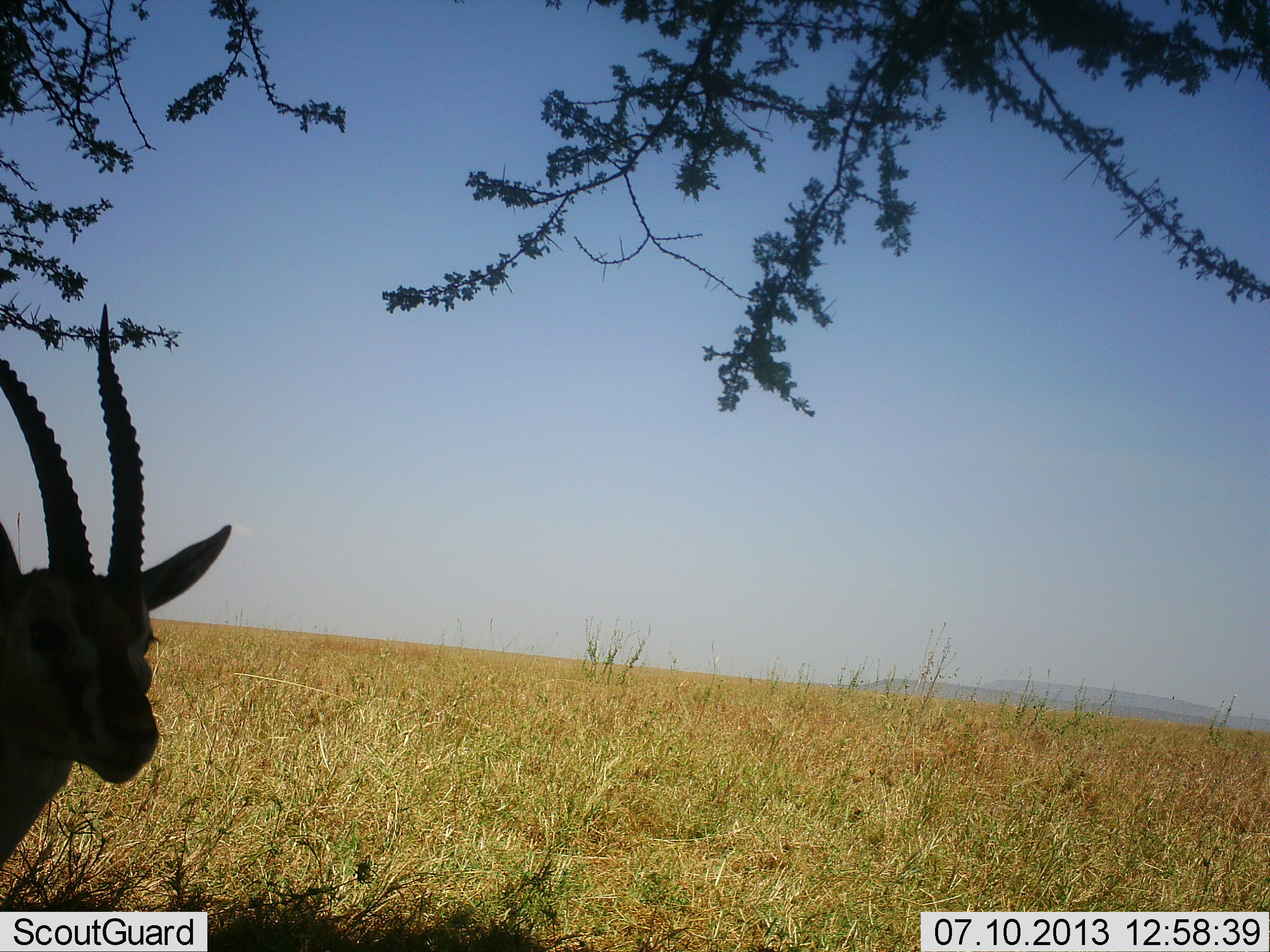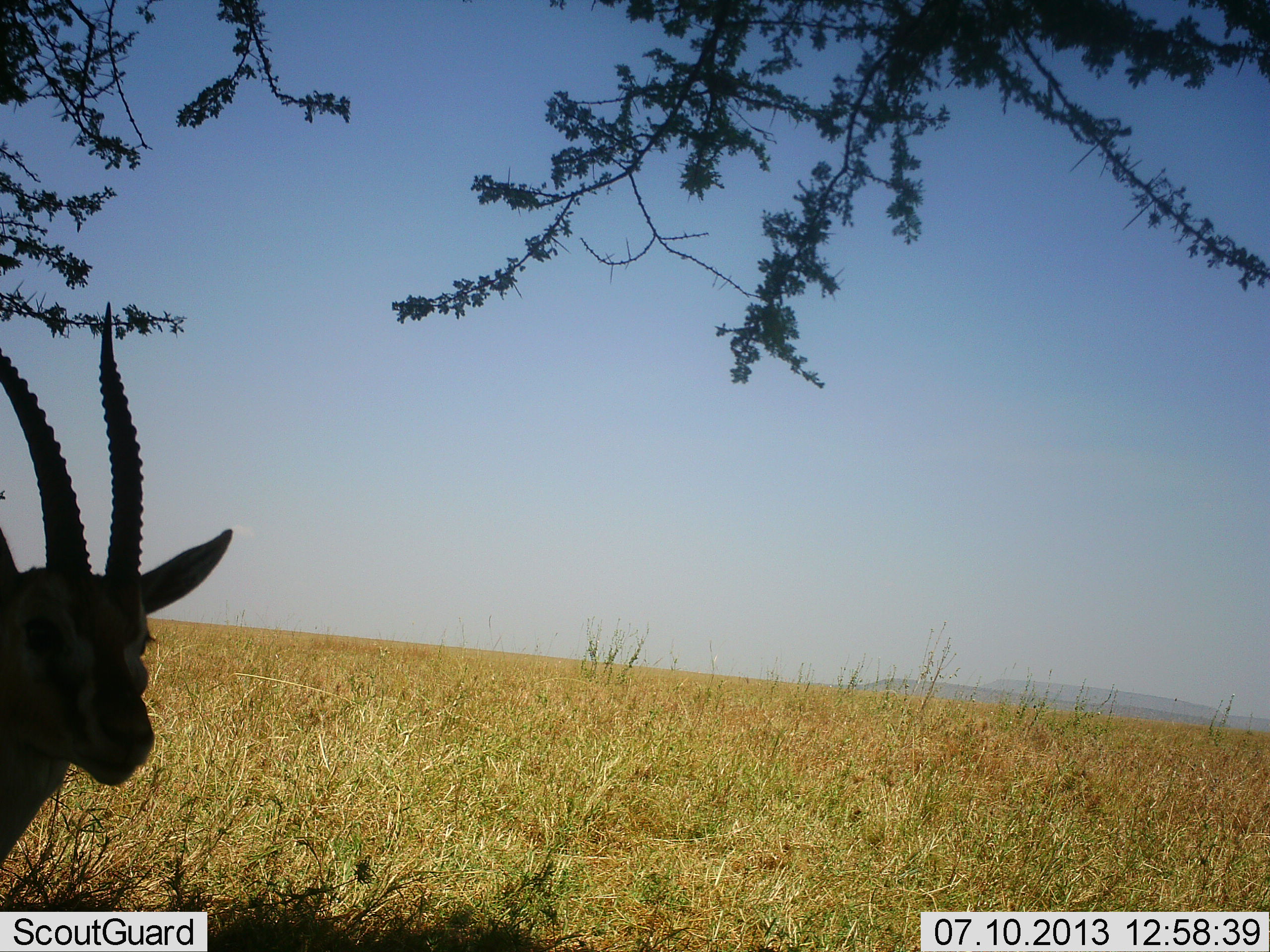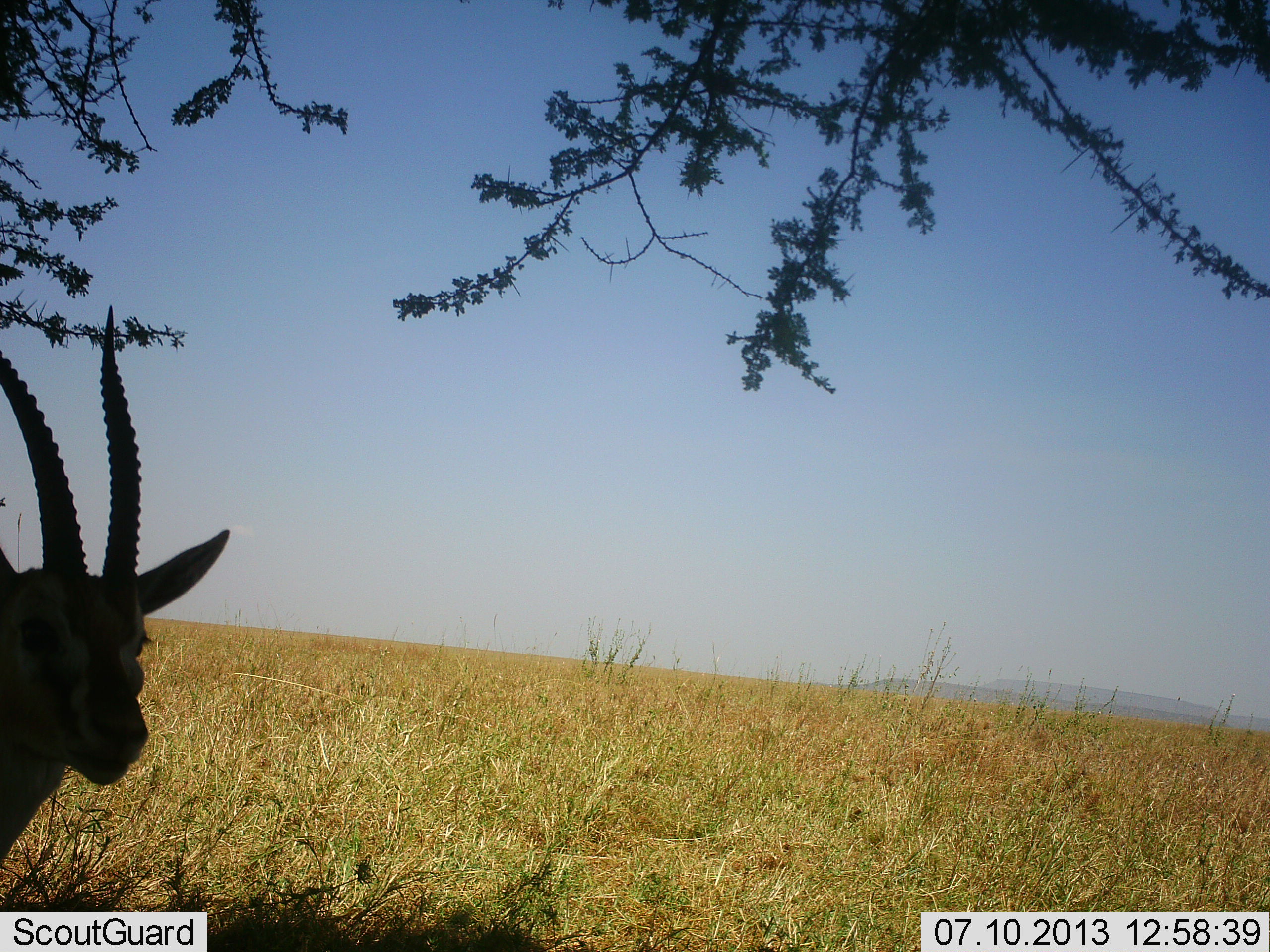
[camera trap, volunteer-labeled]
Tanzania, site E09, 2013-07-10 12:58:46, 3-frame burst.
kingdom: Animalia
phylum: Chordata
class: Mammalia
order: Artiodactyla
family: Bovidae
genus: Eudorcas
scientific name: Eudorcas thomsonii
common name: thomson's gazelle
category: gazellethomsons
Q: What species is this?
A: Gazellethomsons (thomson's gazelle) (Eudorcas thomsonii).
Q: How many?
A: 1.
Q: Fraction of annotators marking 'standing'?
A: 96%.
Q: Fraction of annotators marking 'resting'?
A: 8%.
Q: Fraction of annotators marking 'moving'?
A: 0%.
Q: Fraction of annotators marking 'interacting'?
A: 0%.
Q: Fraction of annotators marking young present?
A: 0%.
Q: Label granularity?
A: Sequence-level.